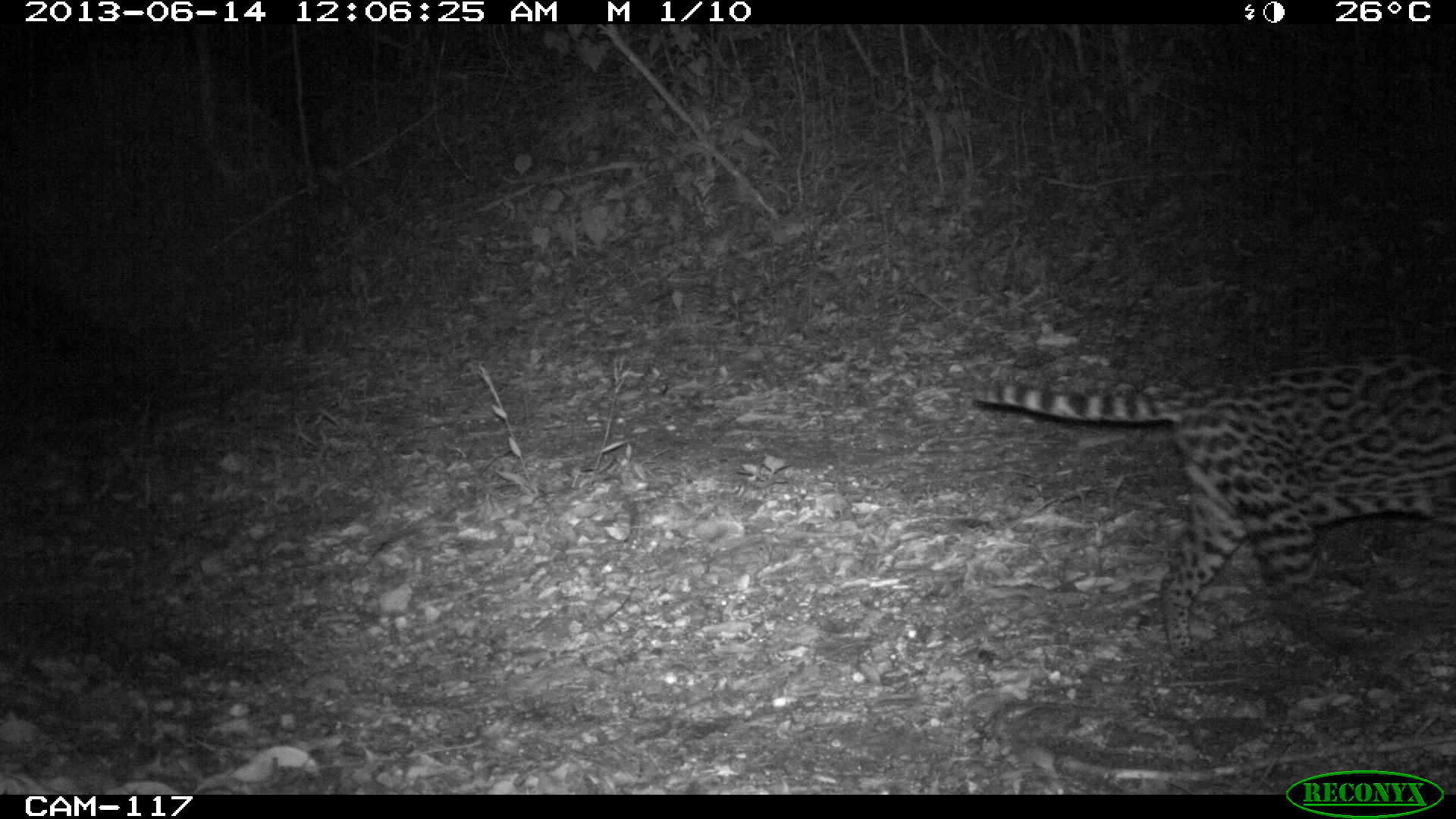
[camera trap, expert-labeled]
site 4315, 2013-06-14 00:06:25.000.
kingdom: Animalia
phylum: Chordata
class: Mammalia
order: Carnivora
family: Felidae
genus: Leopardus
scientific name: Leopardus pardalis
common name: ocelot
Leopardus pardalis (ocelot), count 1, sex female.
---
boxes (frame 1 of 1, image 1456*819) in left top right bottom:
leopardus pardalis: 965 344 1456 658